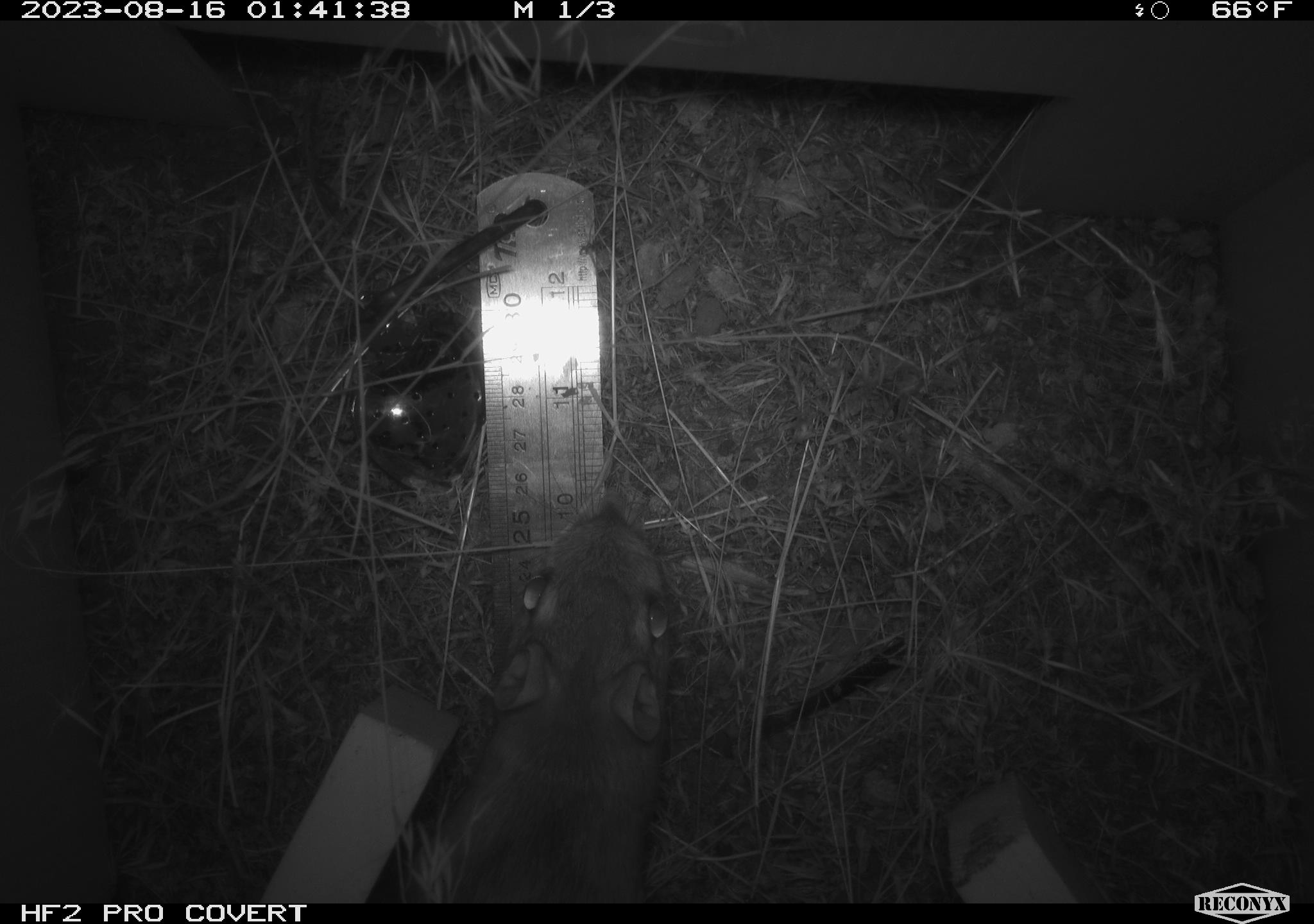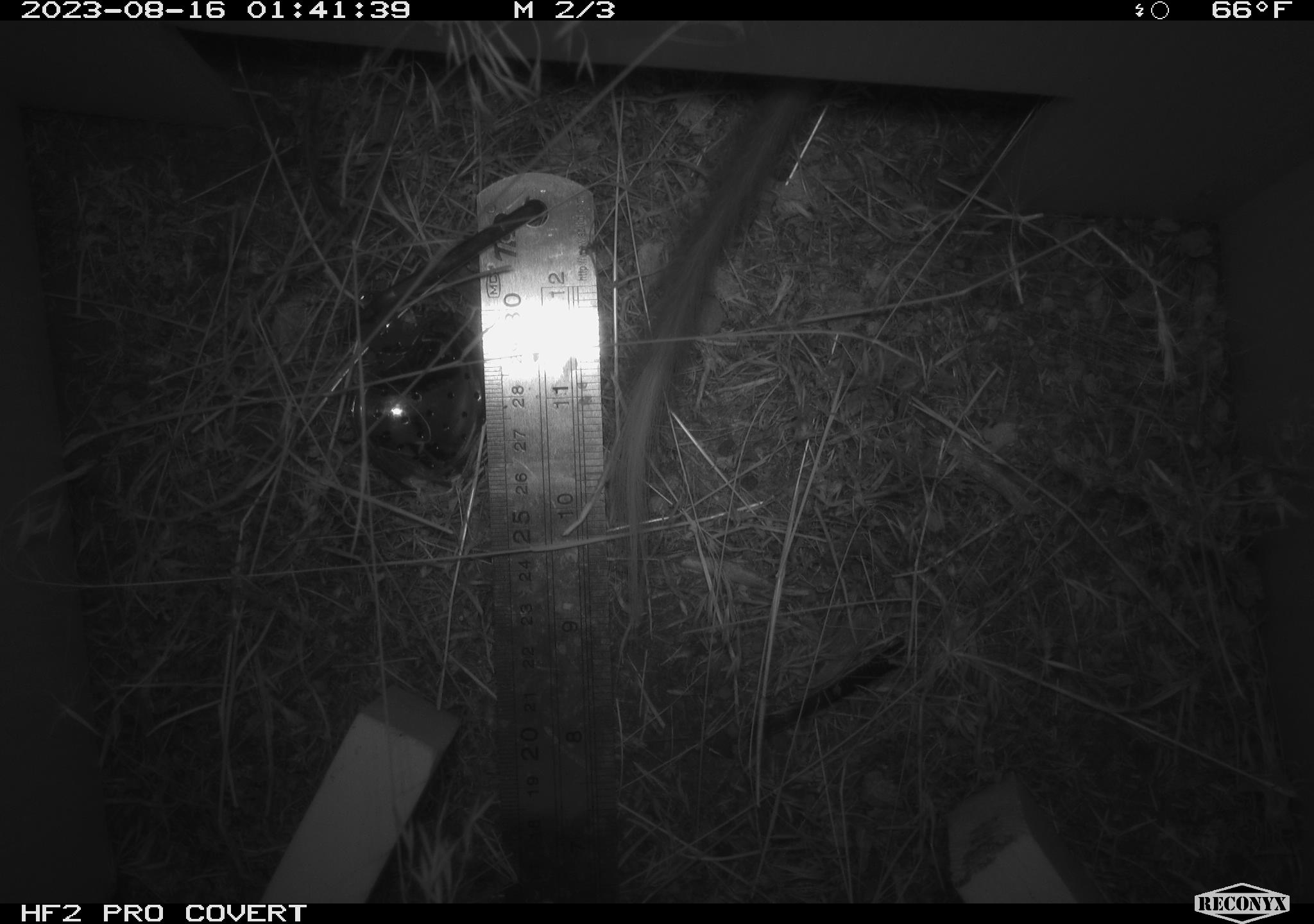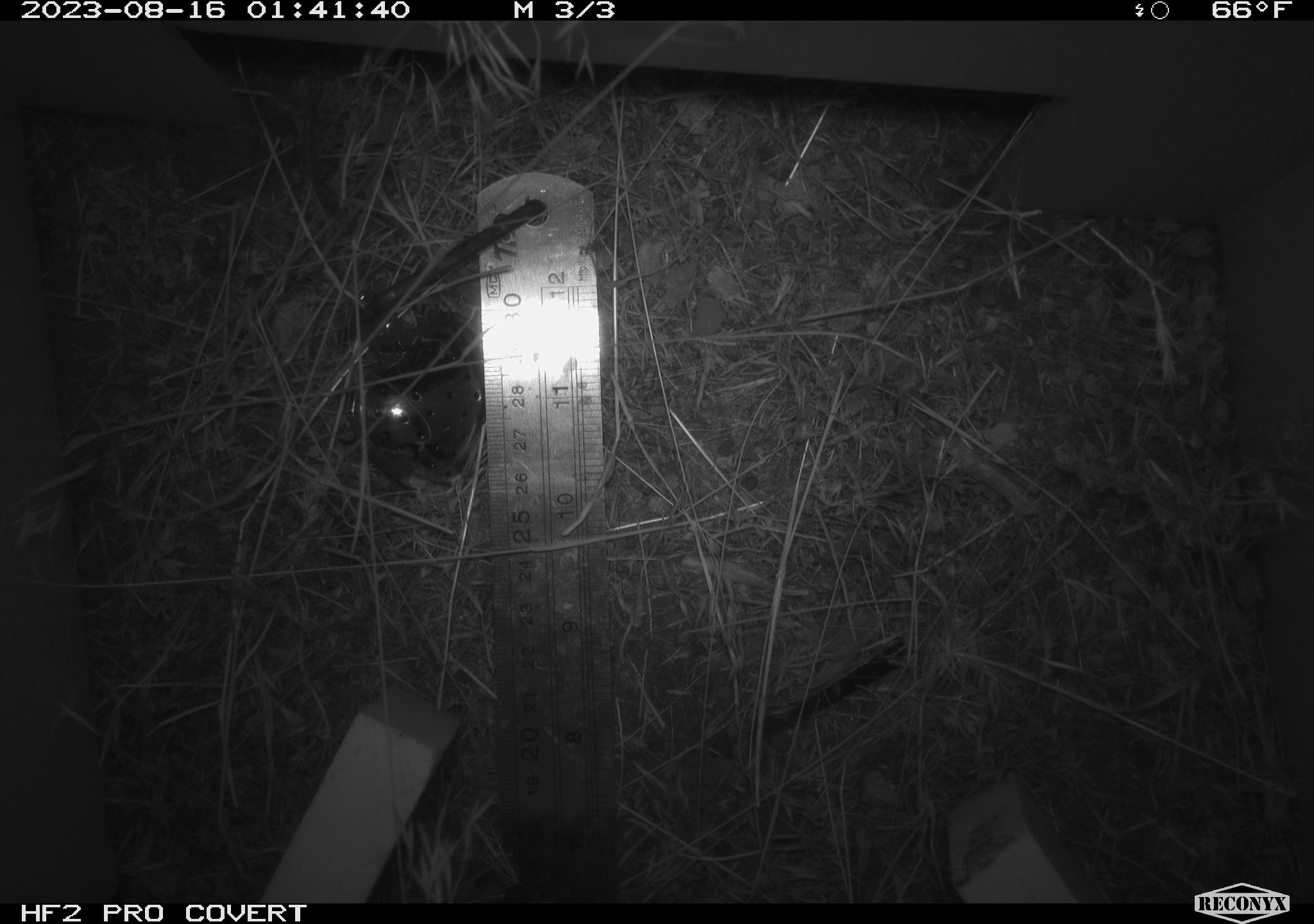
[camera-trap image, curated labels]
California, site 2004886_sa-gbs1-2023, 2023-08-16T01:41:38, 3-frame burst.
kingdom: Animalia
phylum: Chordata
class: Mammalia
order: Rodentia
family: Heteromyidae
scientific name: Heteromyidae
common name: kangaroo rats and pocket mice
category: heteromyidae family